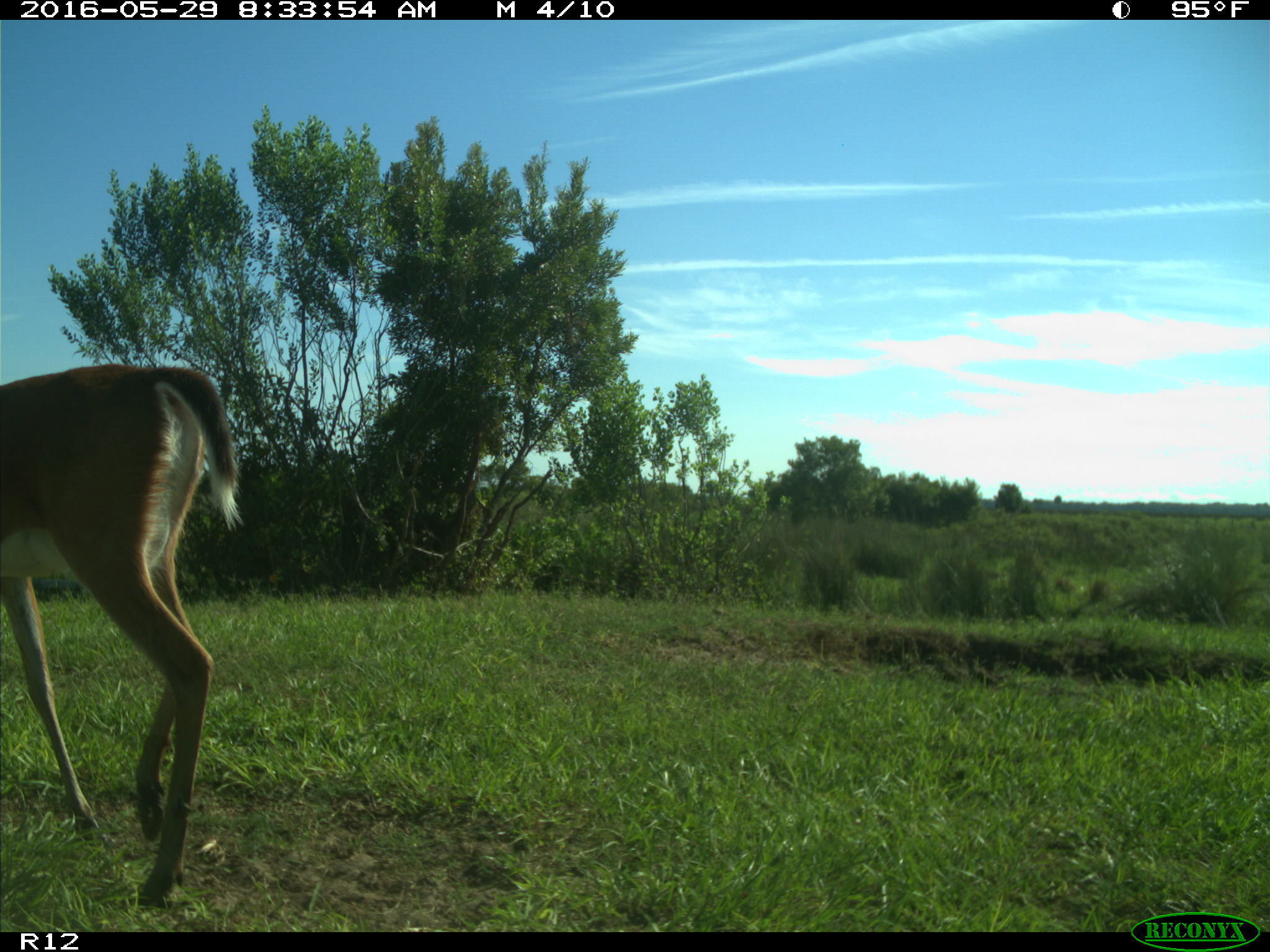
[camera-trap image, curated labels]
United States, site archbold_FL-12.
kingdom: Animalia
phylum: Chordata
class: Mammalia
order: Artiodactyla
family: Cervidae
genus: Odocoileus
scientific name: Odocoileus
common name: deer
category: unidentified deer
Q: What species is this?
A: Unidentified deer (deer) (Odocoileus).